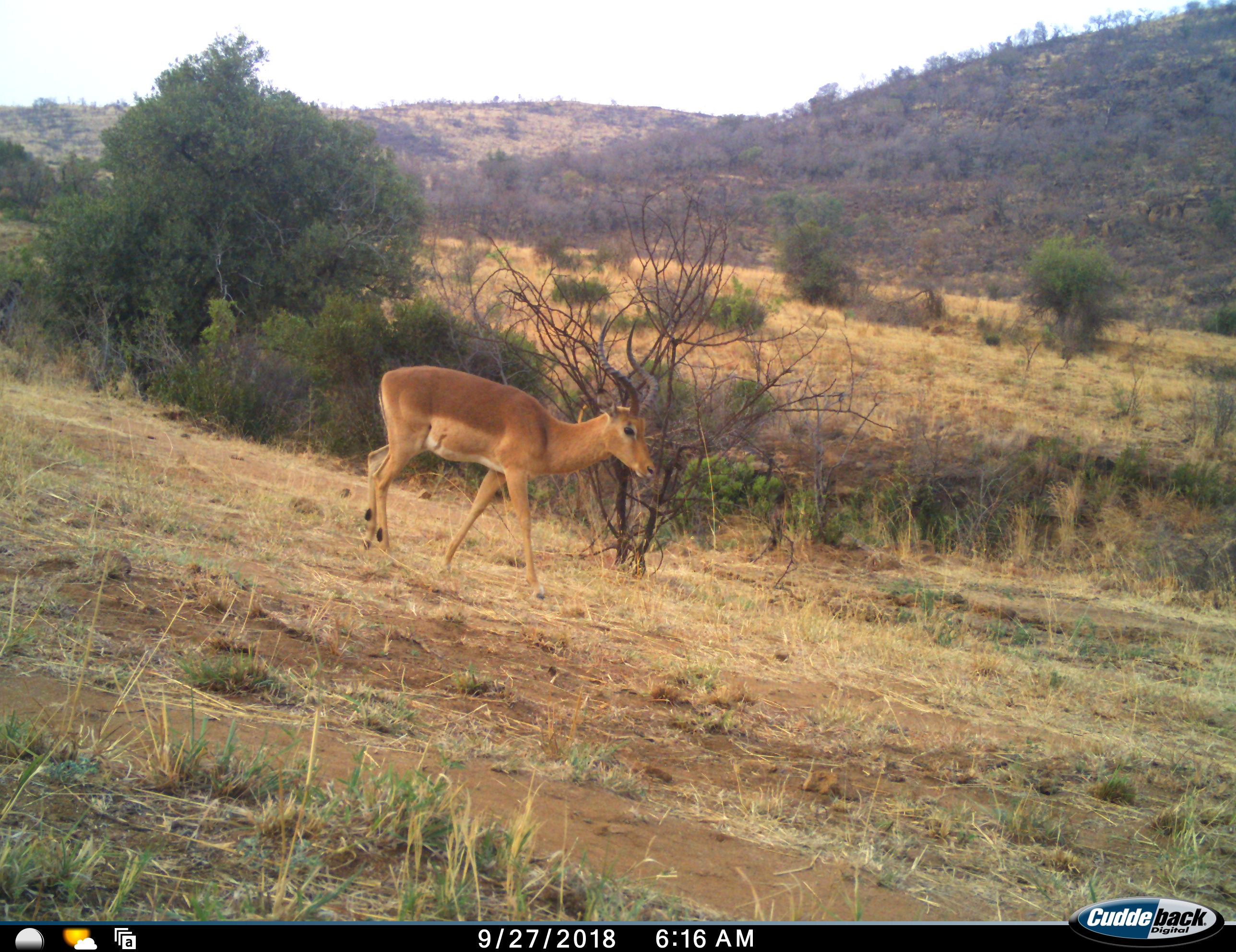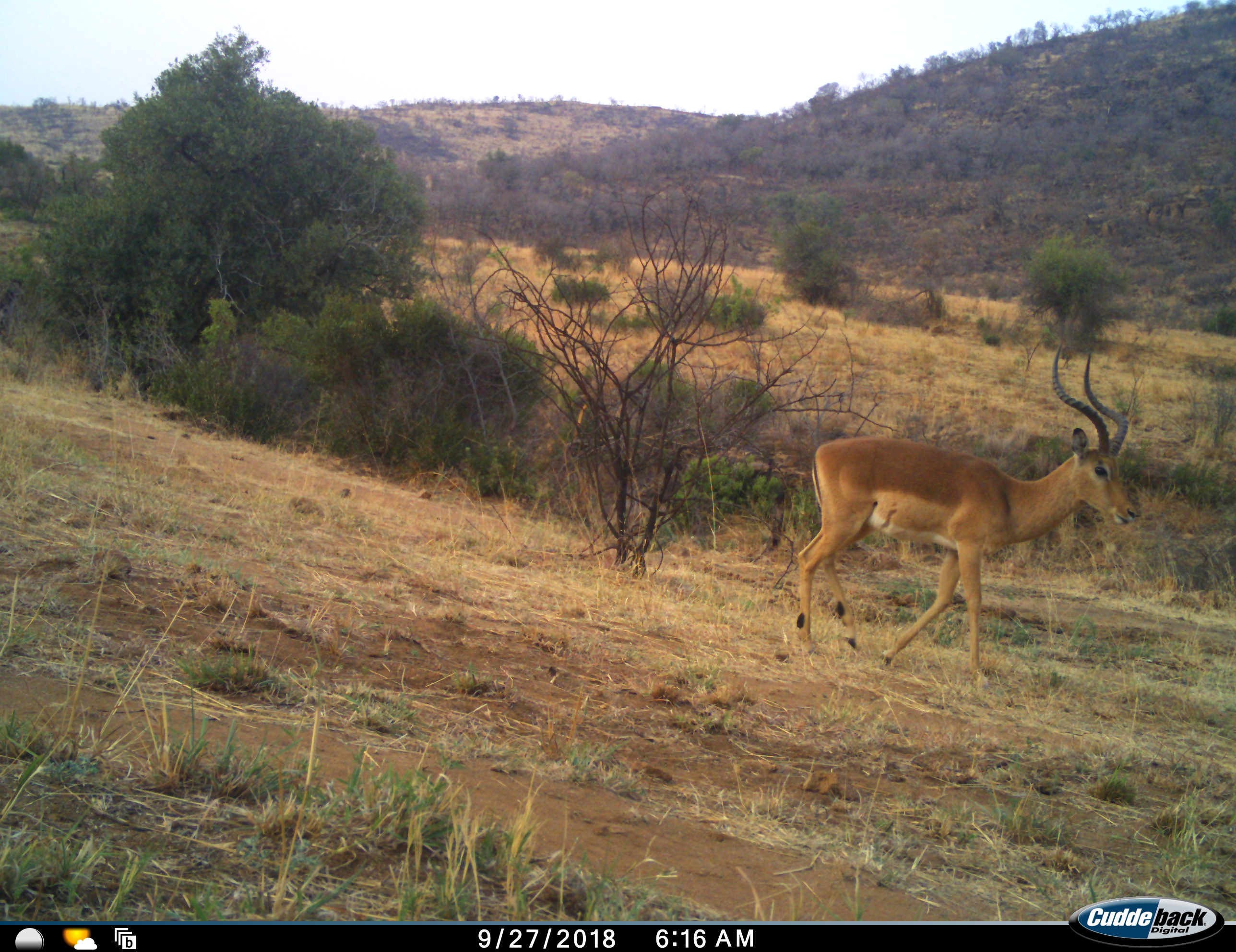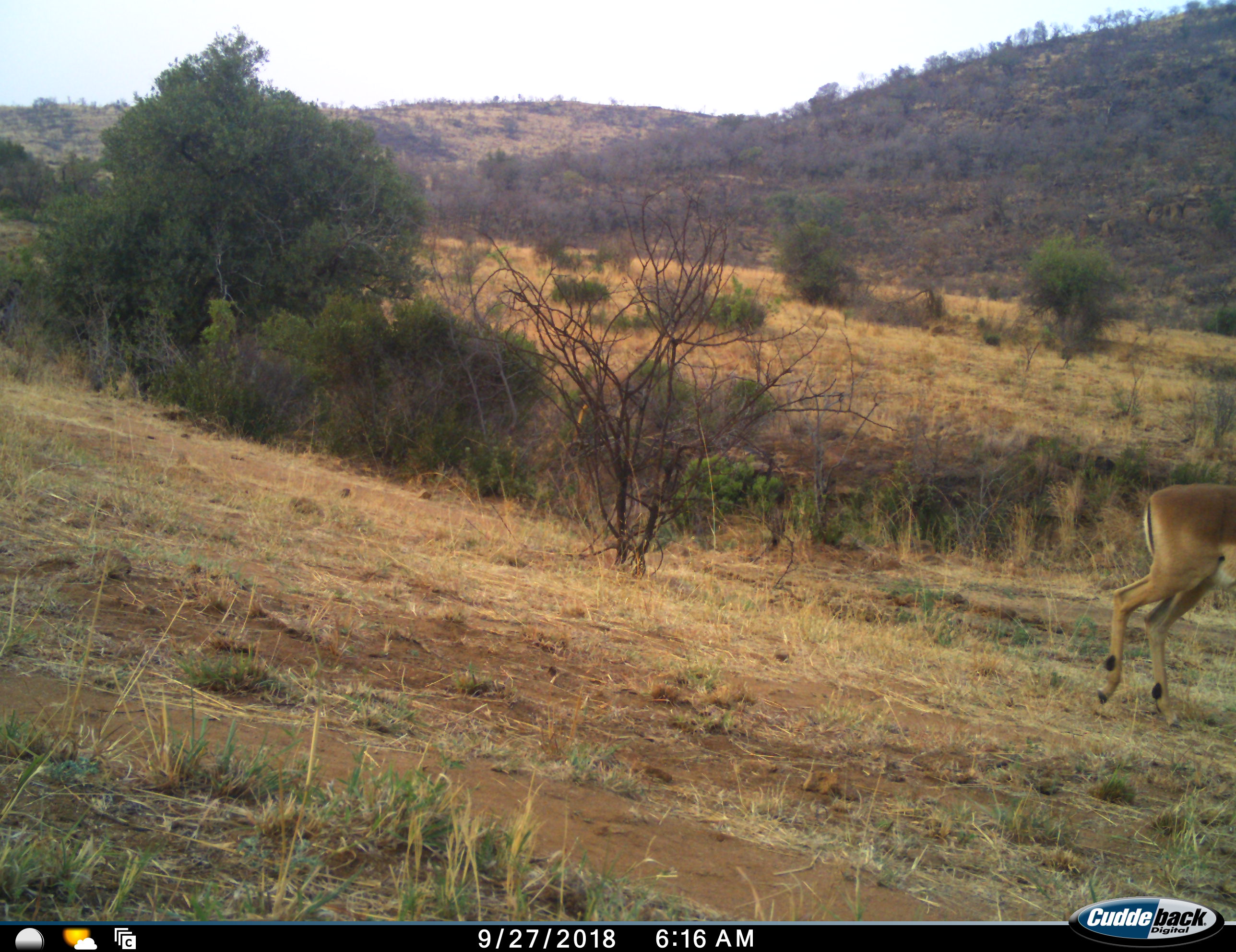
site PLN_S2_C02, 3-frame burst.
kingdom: Animalia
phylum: Chordata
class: Mammalia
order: Artiodactyla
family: Bovidae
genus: Aepyceros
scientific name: Aepyceros melampus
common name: impala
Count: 1.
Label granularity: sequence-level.